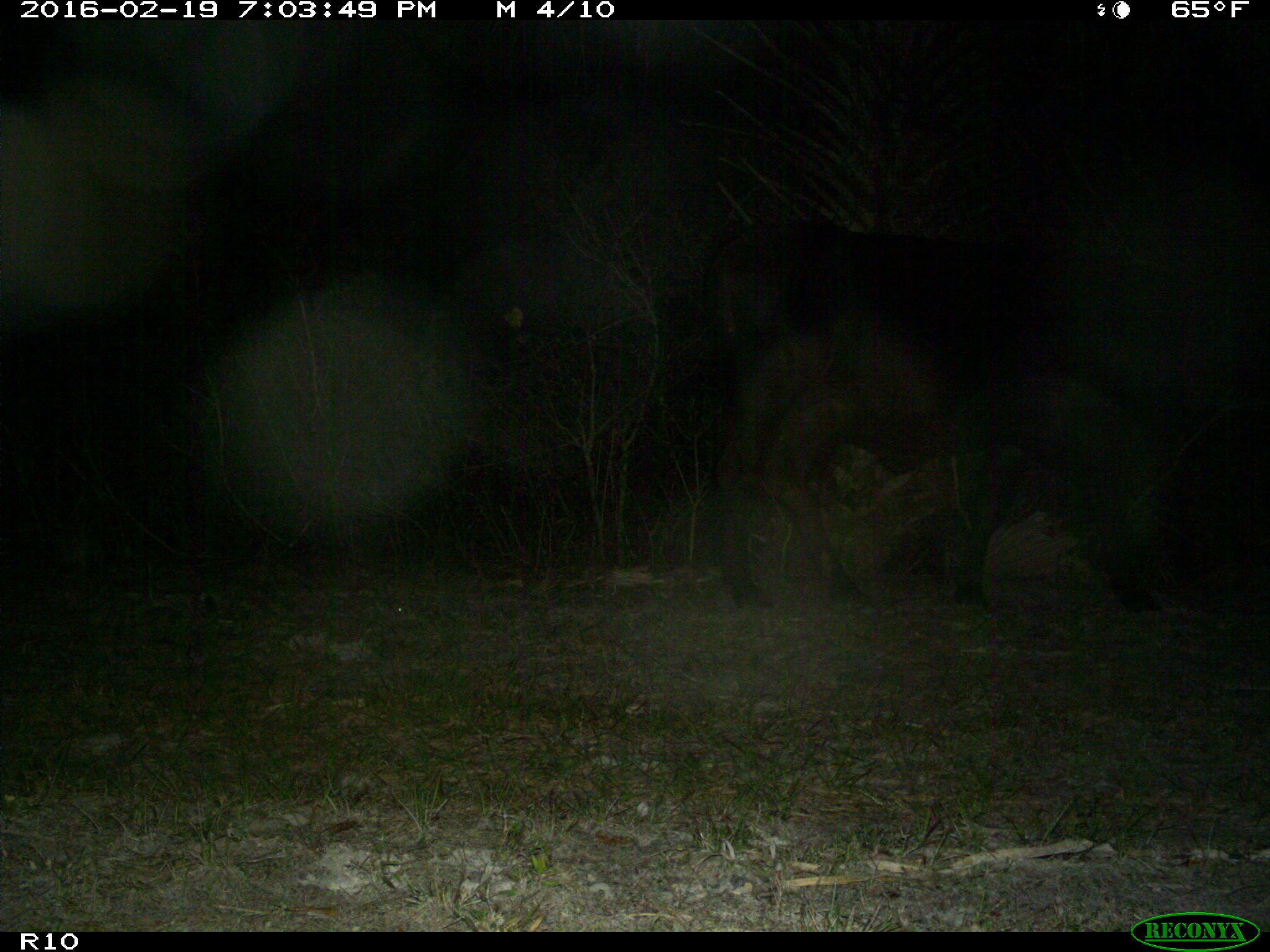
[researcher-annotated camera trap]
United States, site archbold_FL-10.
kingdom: Animalia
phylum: Chordata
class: Mammalia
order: Artiodactyla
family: Bovidae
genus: Bos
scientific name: Bos taurus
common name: domestic cow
Bos taurus (domestic cow).